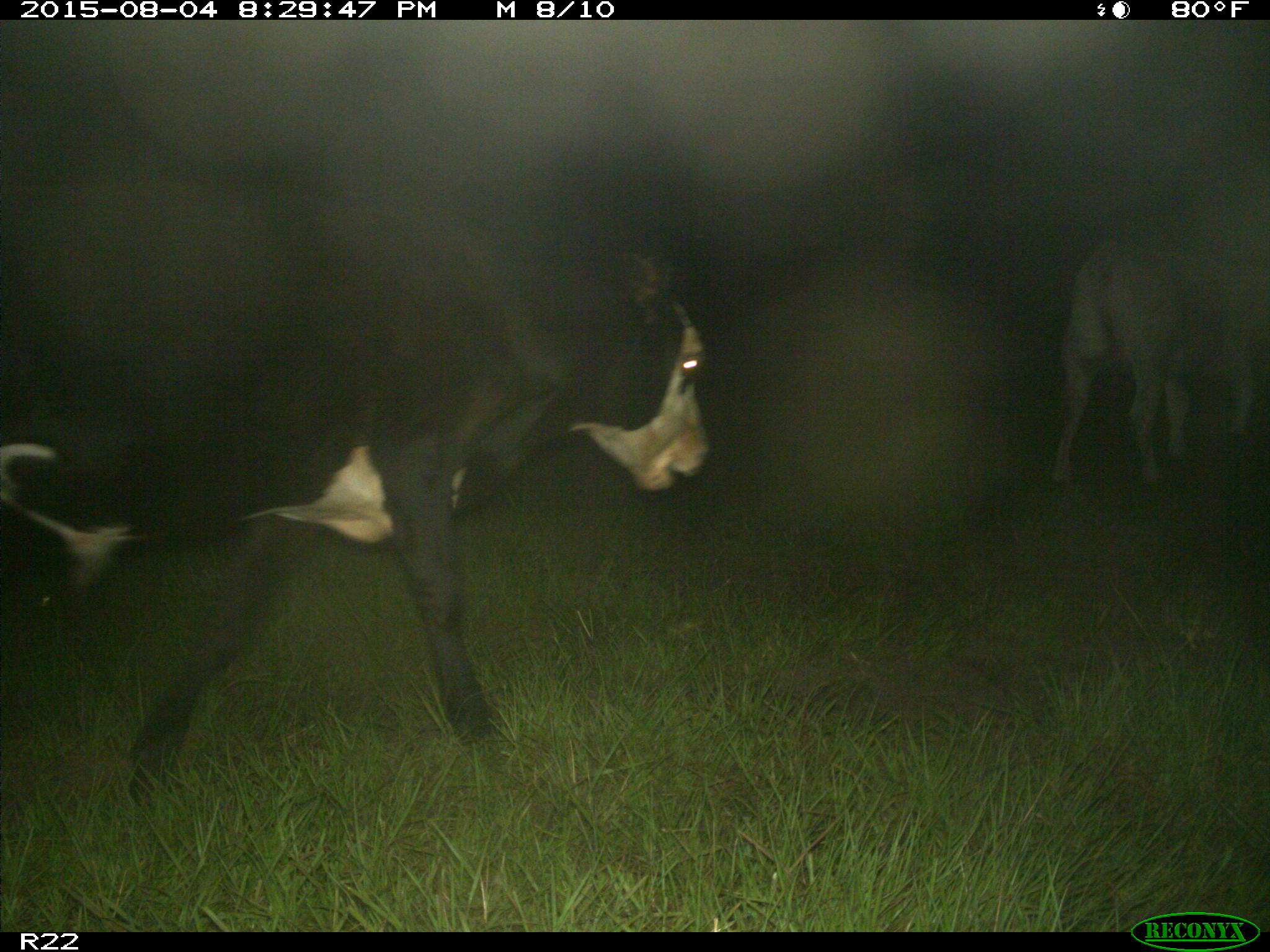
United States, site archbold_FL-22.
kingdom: Animalia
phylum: Chordata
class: Mammalia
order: Artiodactyla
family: Bovidae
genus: Bos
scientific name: Bos taurus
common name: domestic cow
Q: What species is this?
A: Bos taurus (domestic cow).